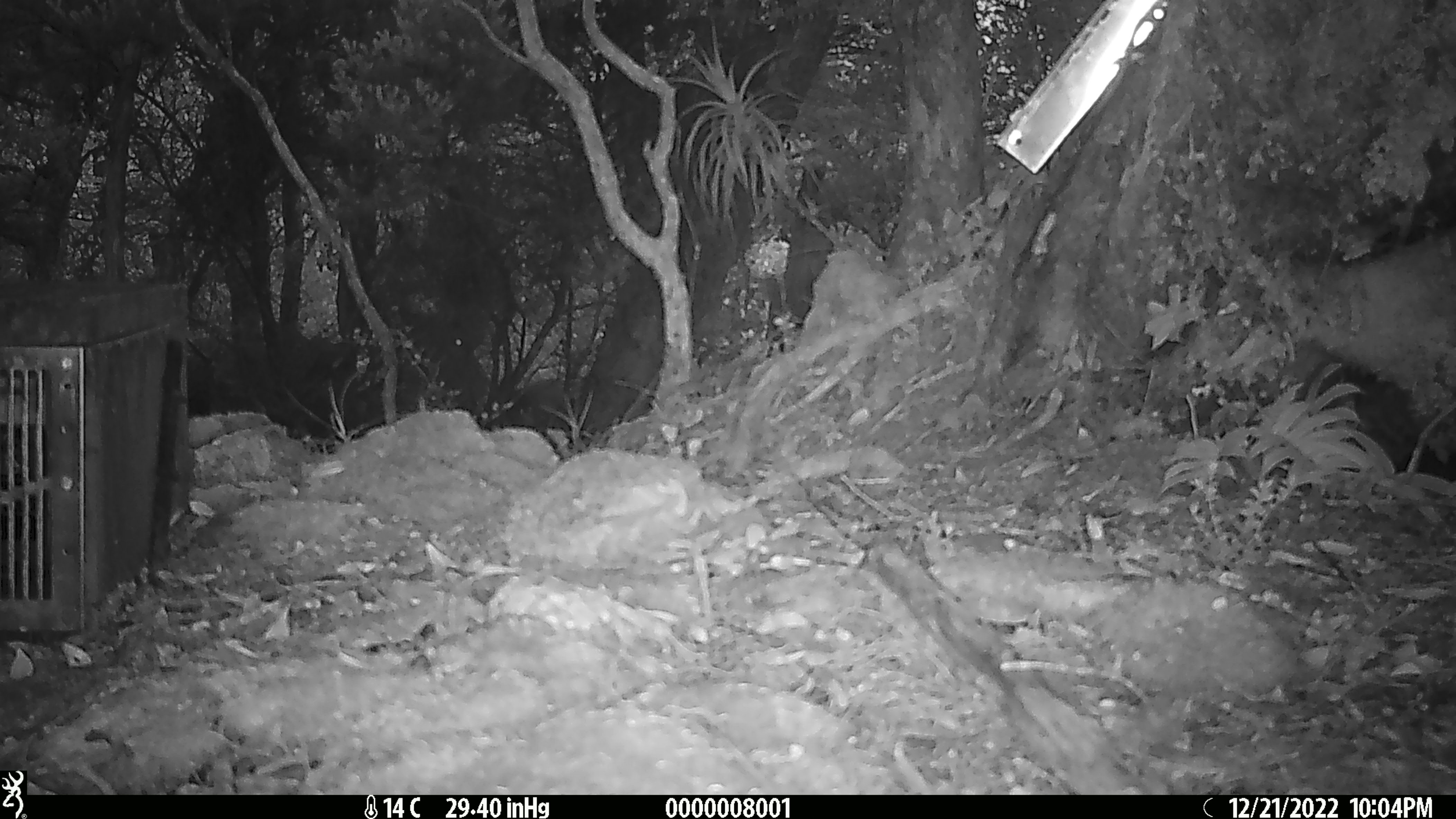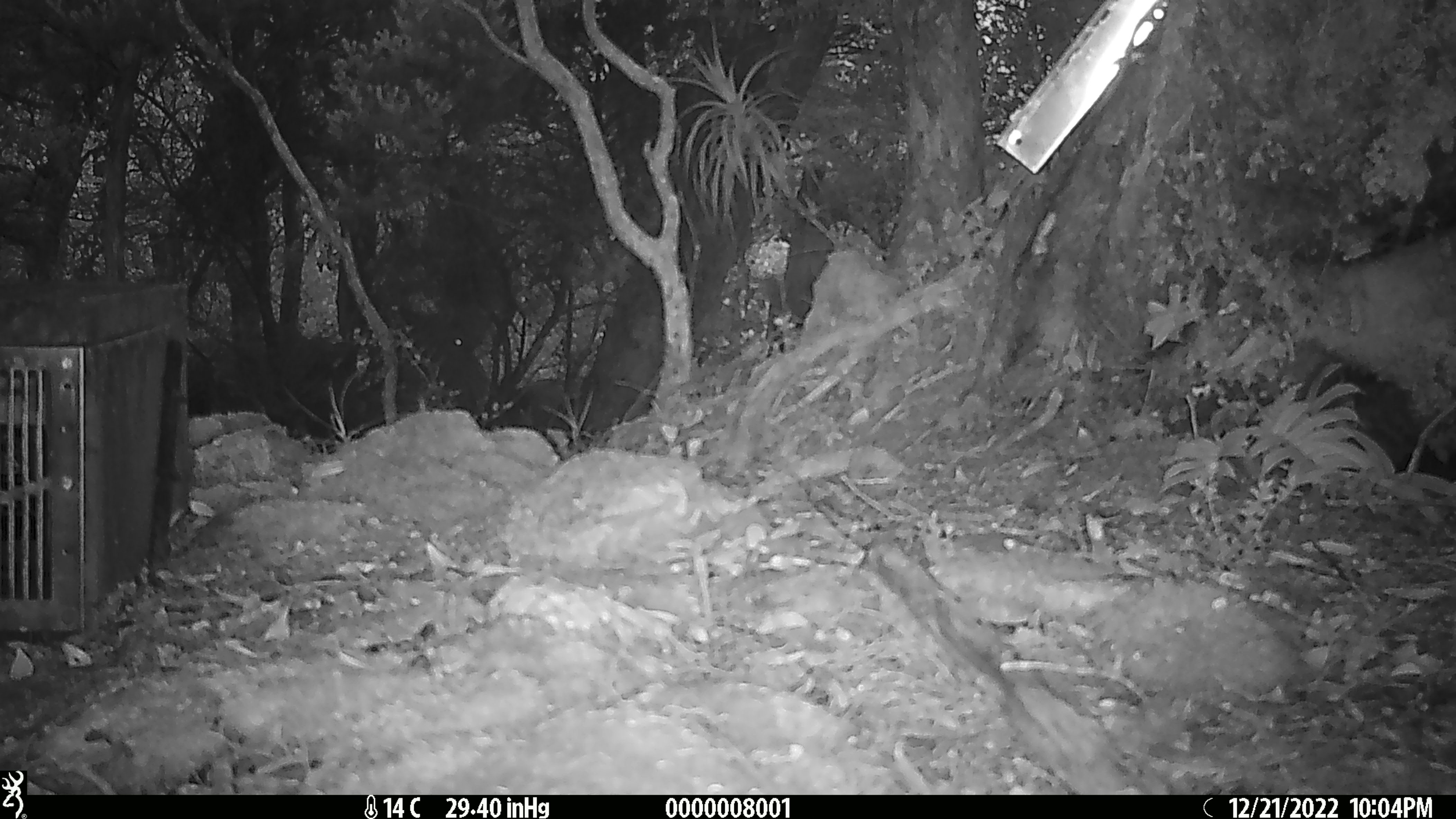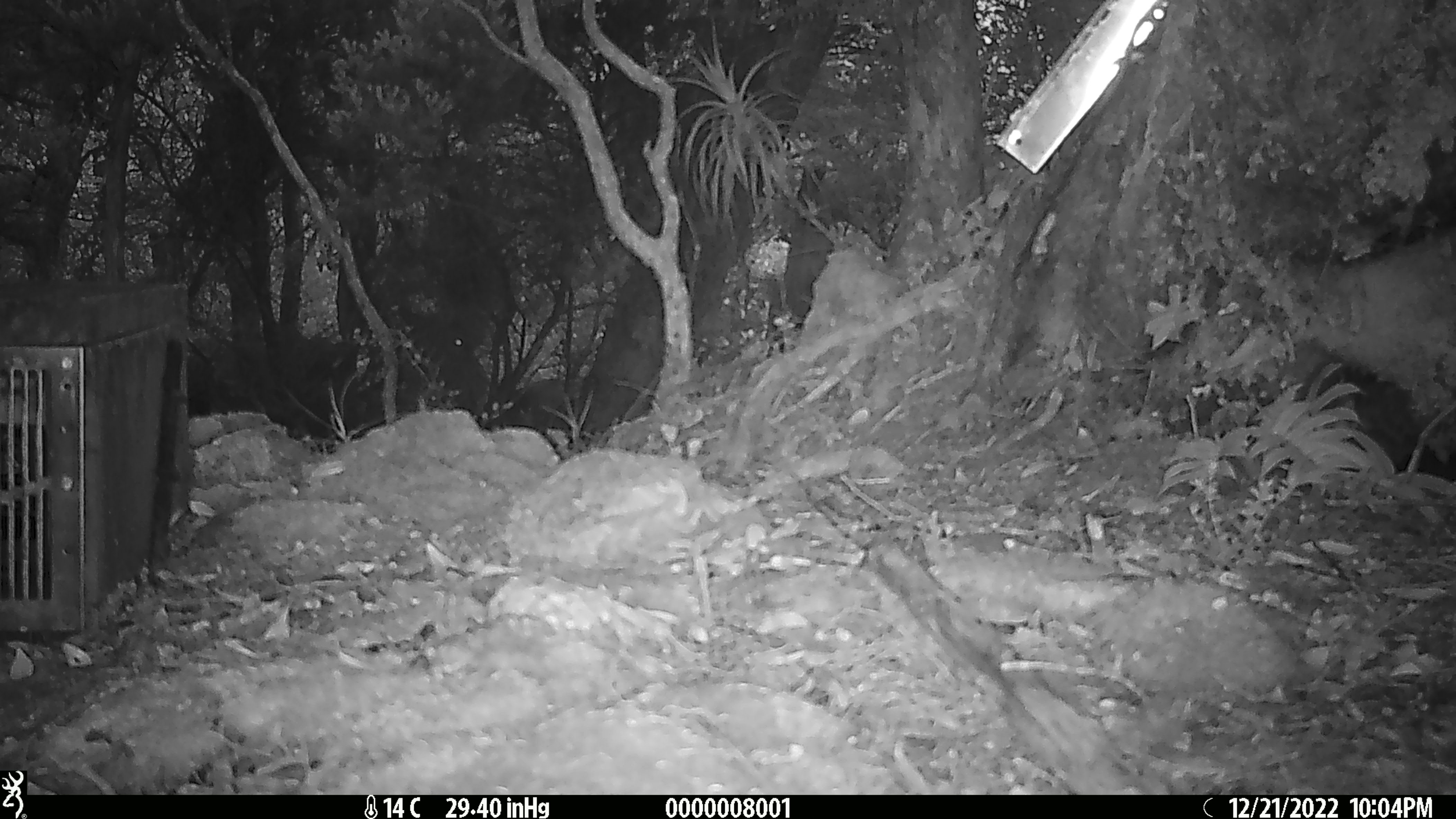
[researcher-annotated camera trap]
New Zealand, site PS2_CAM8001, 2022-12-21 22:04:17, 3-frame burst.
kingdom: Animalia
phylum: Chordata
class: Mammalia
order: Artiodactyla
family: Cervidae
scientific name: Cervidae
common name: deer